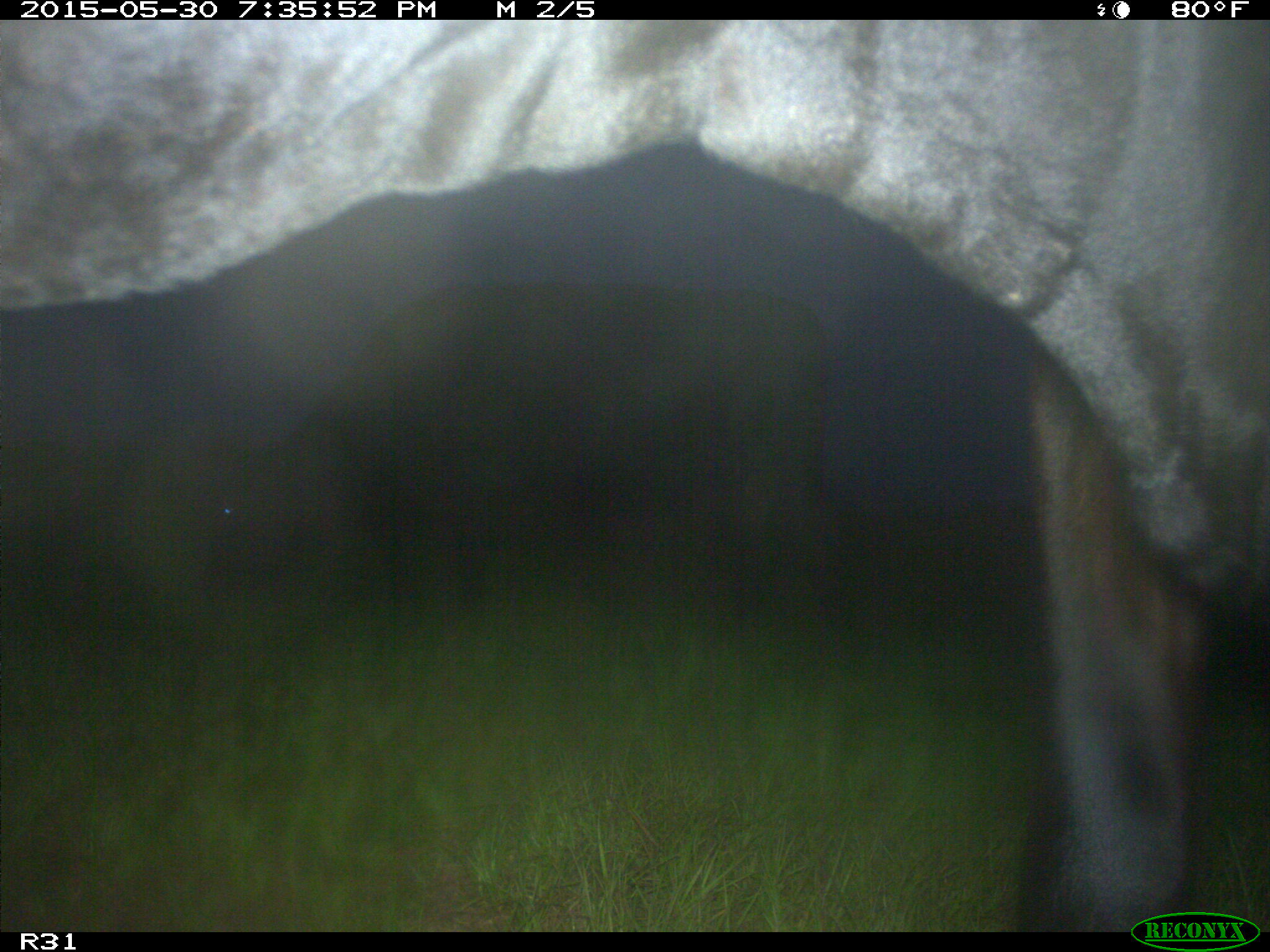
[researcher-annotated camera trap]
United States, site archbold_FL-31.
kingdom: Animalia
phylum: Chordata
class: Mammalia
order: Artiodactyla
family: Bovidae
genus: Bos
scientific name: Bos taurus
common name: domestic cow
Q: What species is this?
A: Bos taurus (domestic cow).